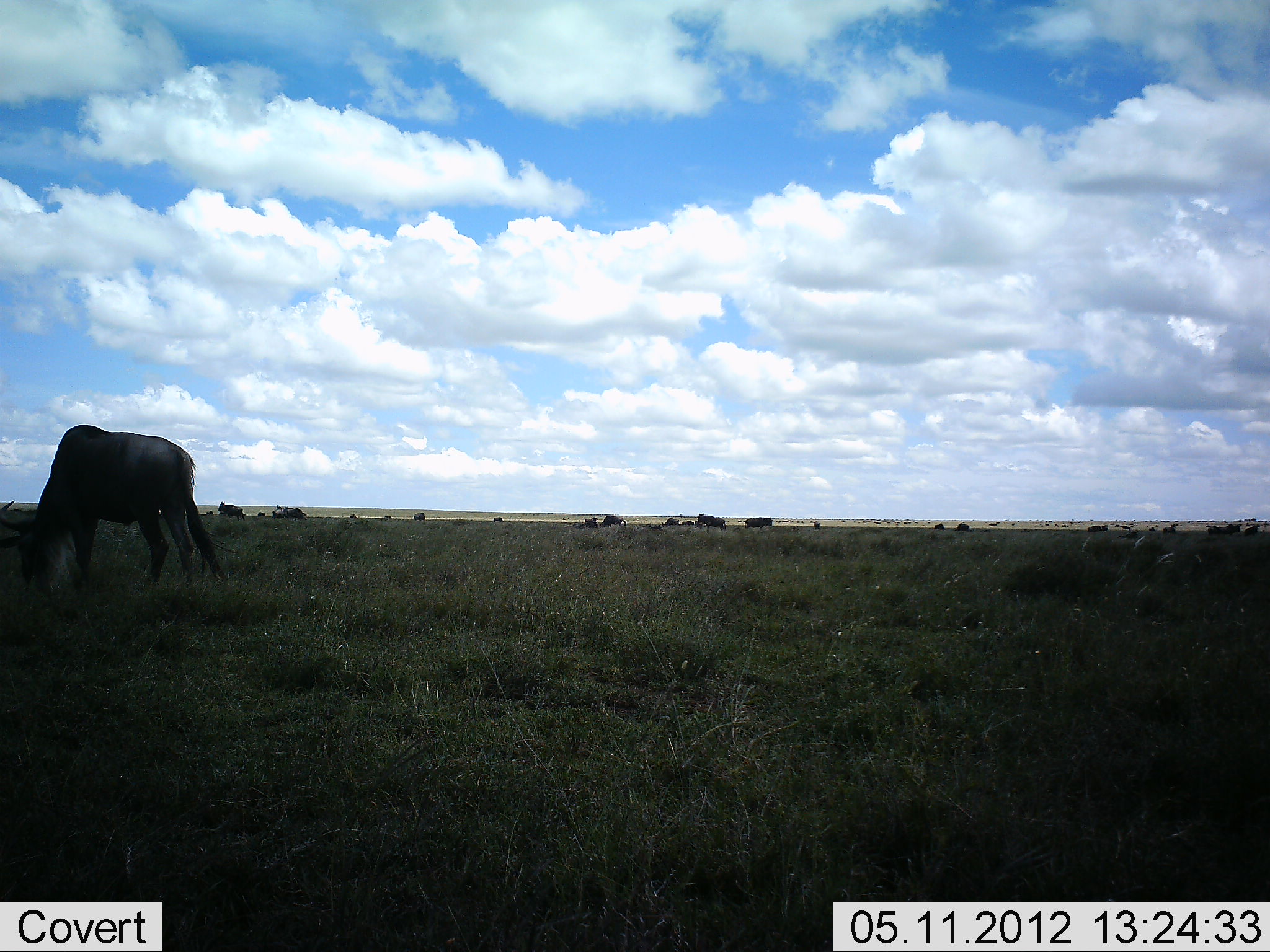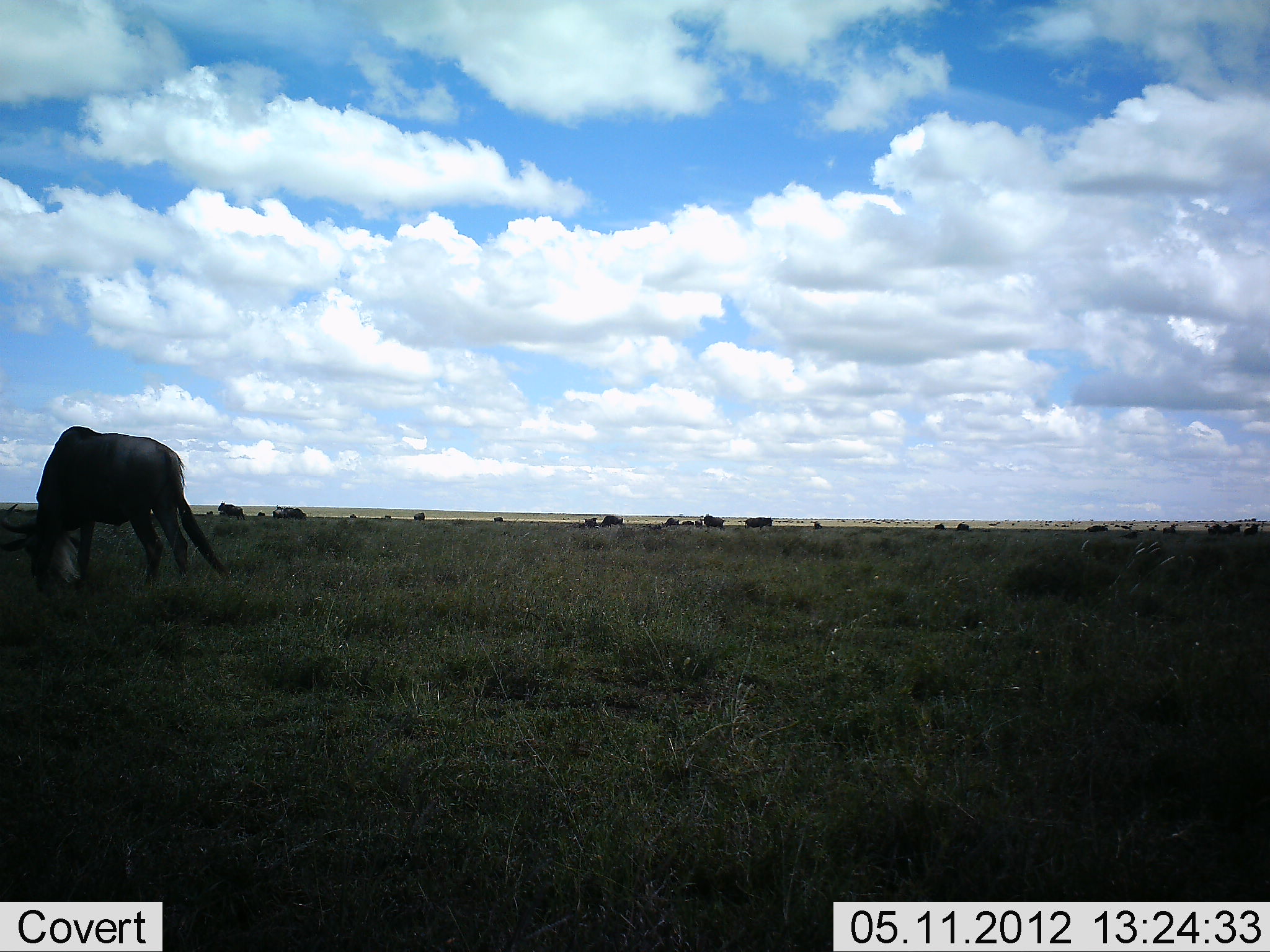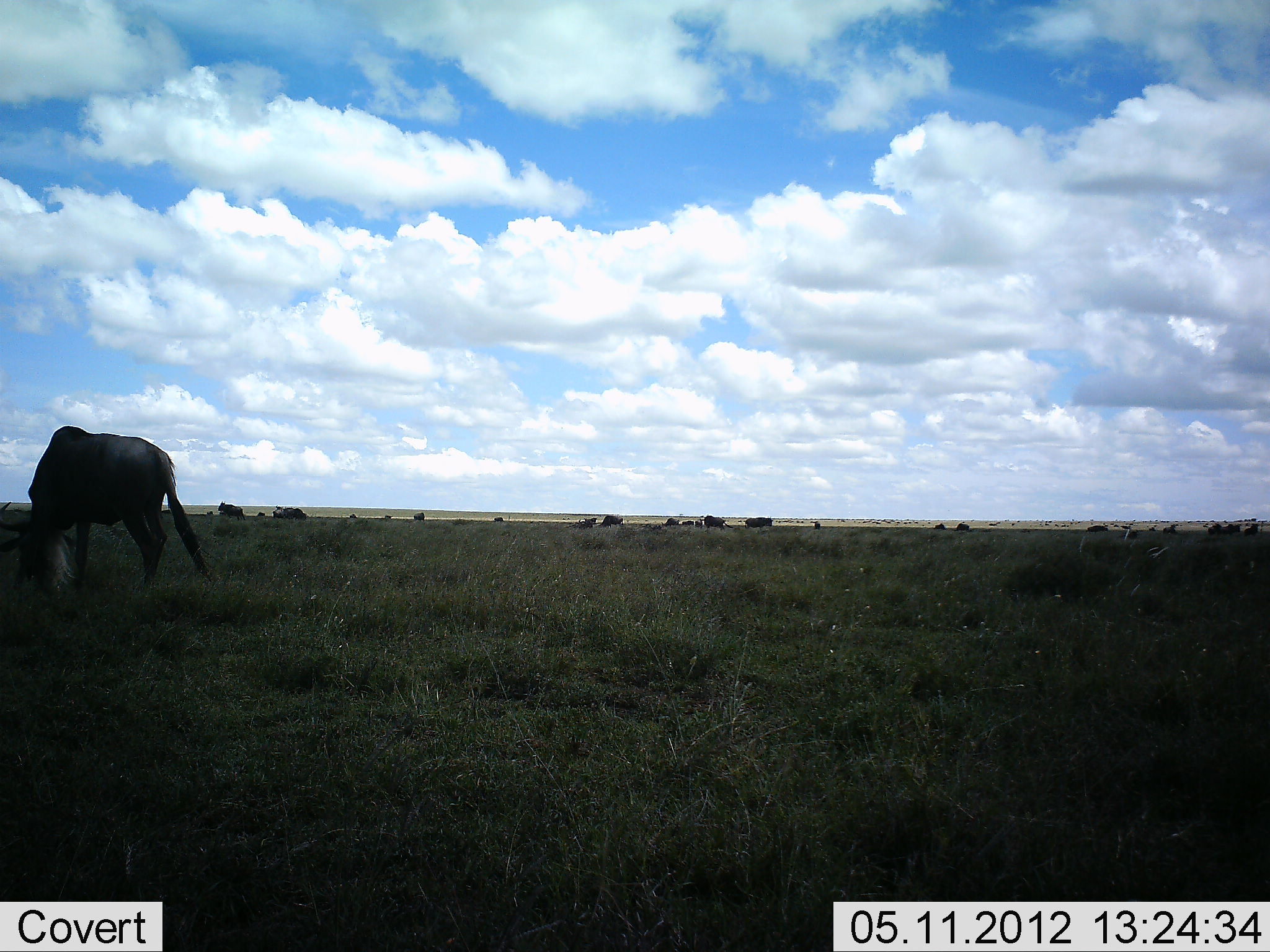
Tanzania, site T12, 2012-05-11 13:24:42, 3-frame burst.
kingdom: Animalia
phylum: Chordata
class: Mammalia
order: Artiodactyla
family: Bovidae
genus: Connochaetes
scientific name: Connochaetes taurinus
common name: blue wildebeest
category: wildebeest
Wildebeest (blue wildebeest) (Connochaetes taurinus), count 11-50. Behavior (volunteer vote fractions): standing 50%, resting 10%, moving 20%, interacting 0%. Young present (vote fraction): 0%. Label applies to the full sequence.